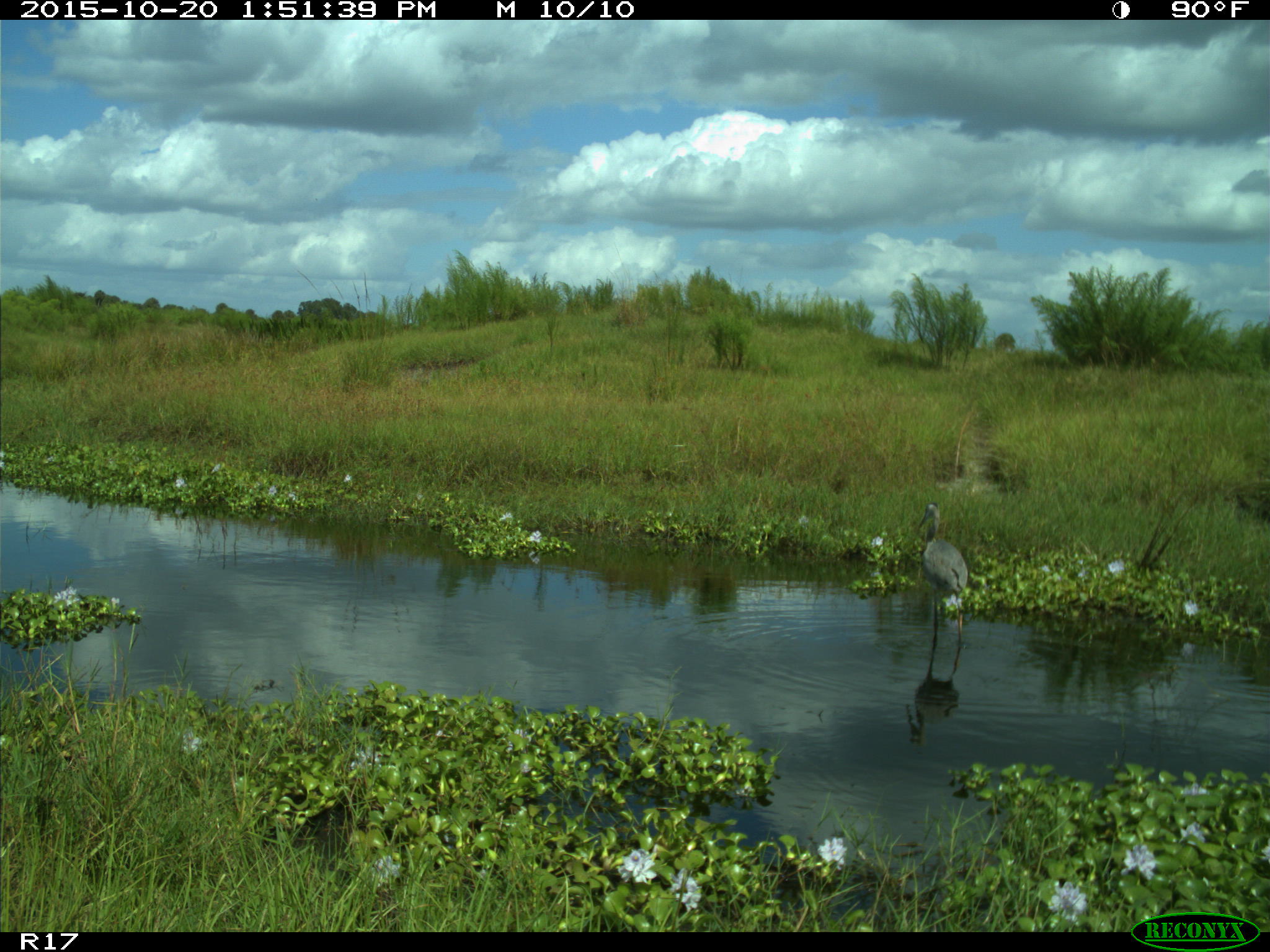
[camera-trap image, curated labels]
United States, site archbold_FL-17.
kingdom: Animalia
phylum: Chordata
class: Aves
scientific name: Aves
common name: birds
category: unidentified bird